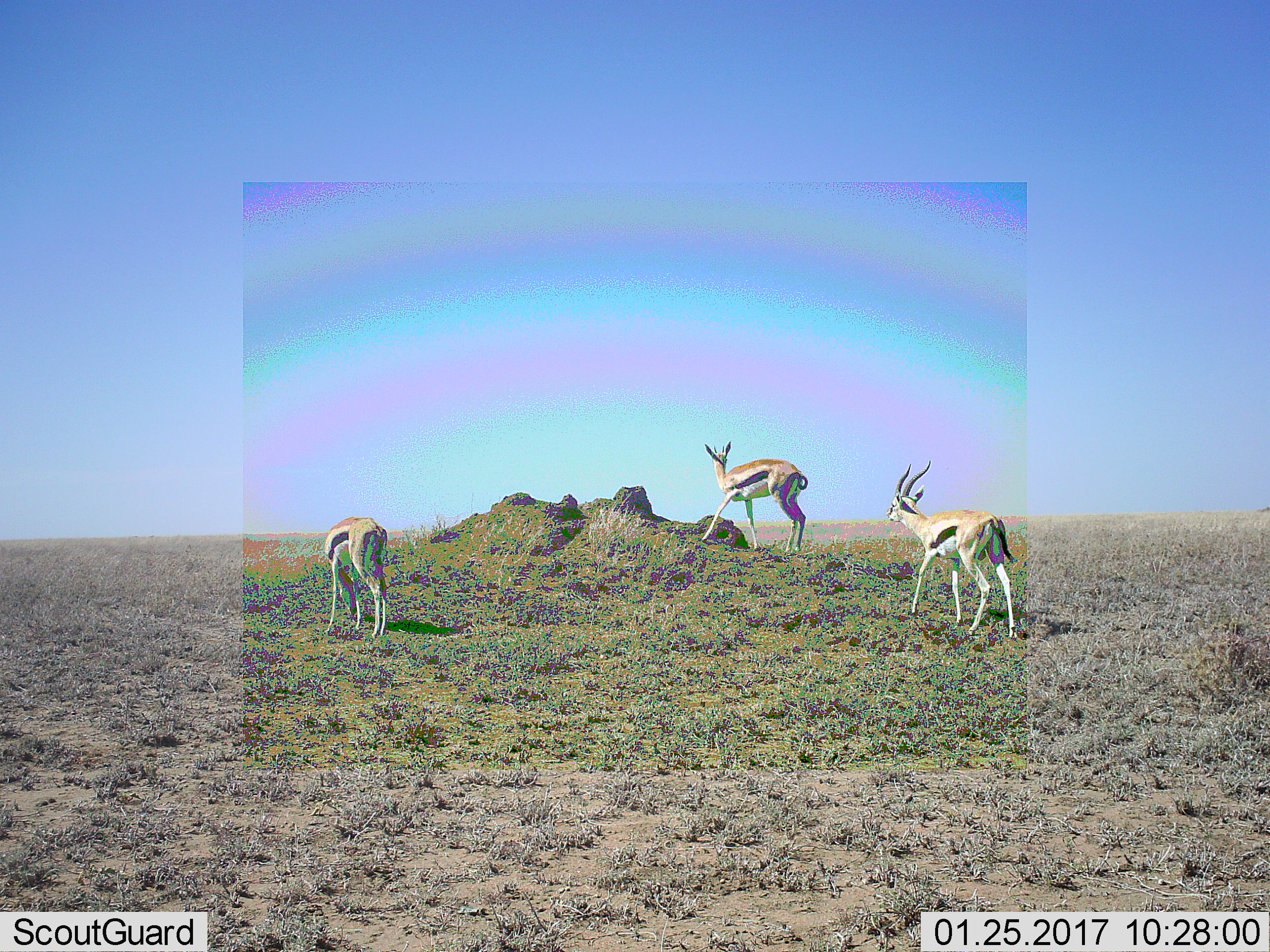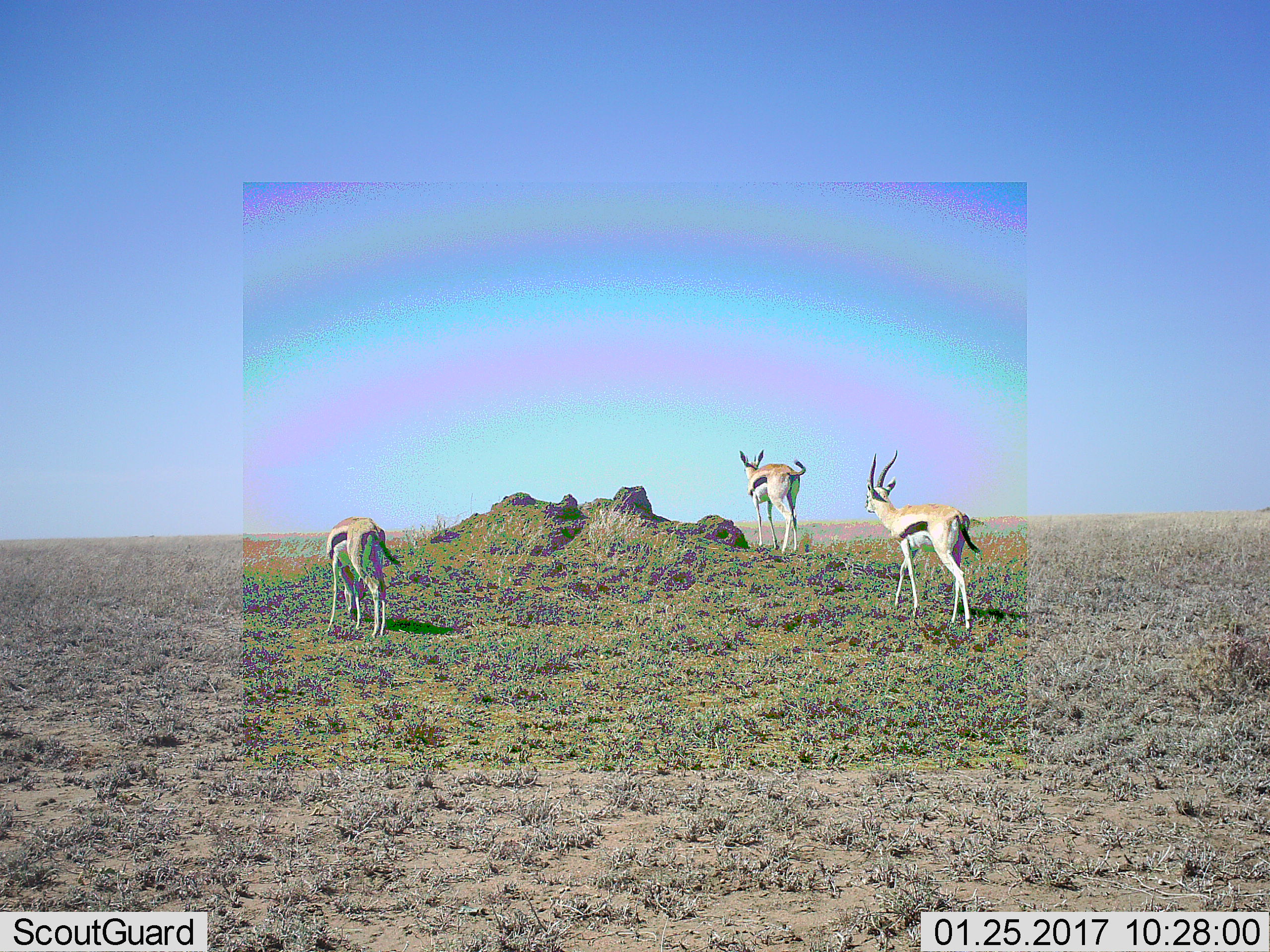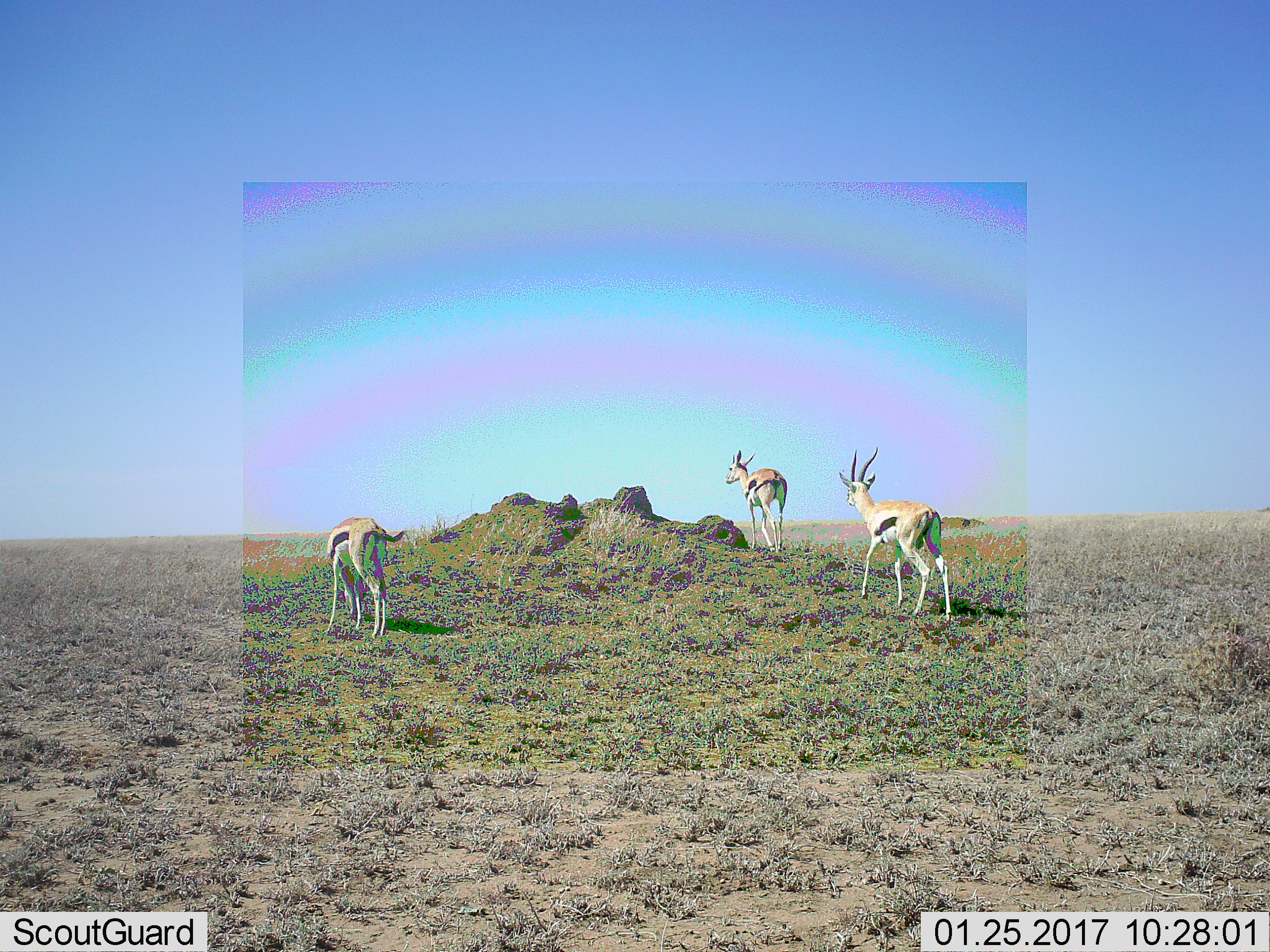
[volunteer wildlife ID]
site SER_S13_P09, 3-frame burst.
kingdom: Animalia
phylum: Chordata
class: Mammalia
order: Artiodactyla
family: Bovidae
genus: Eudorcas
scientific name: Eudorcas thomsonii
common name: thomson's gazelle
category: gazellethomsons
Gazellethomsons (thomson's gazelle) (Eudorcas thomsonii), count 3. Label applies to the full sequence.